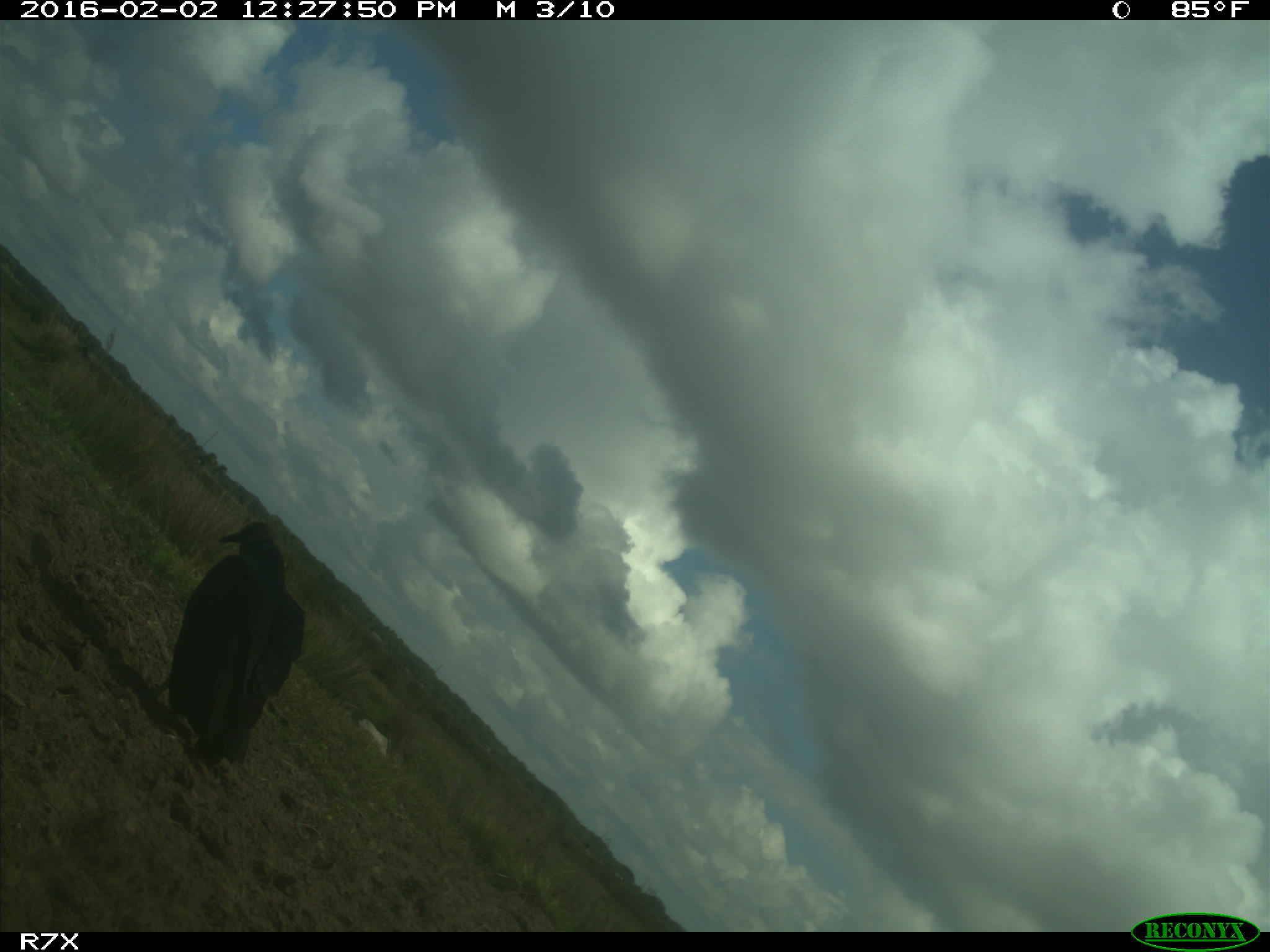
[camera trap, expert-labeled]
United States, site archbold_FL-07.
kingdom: Animalia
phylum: Chordata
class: Aves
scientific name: Aves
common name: birds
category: unidentified bird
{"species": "unidentified bird (birds) (Aves)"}